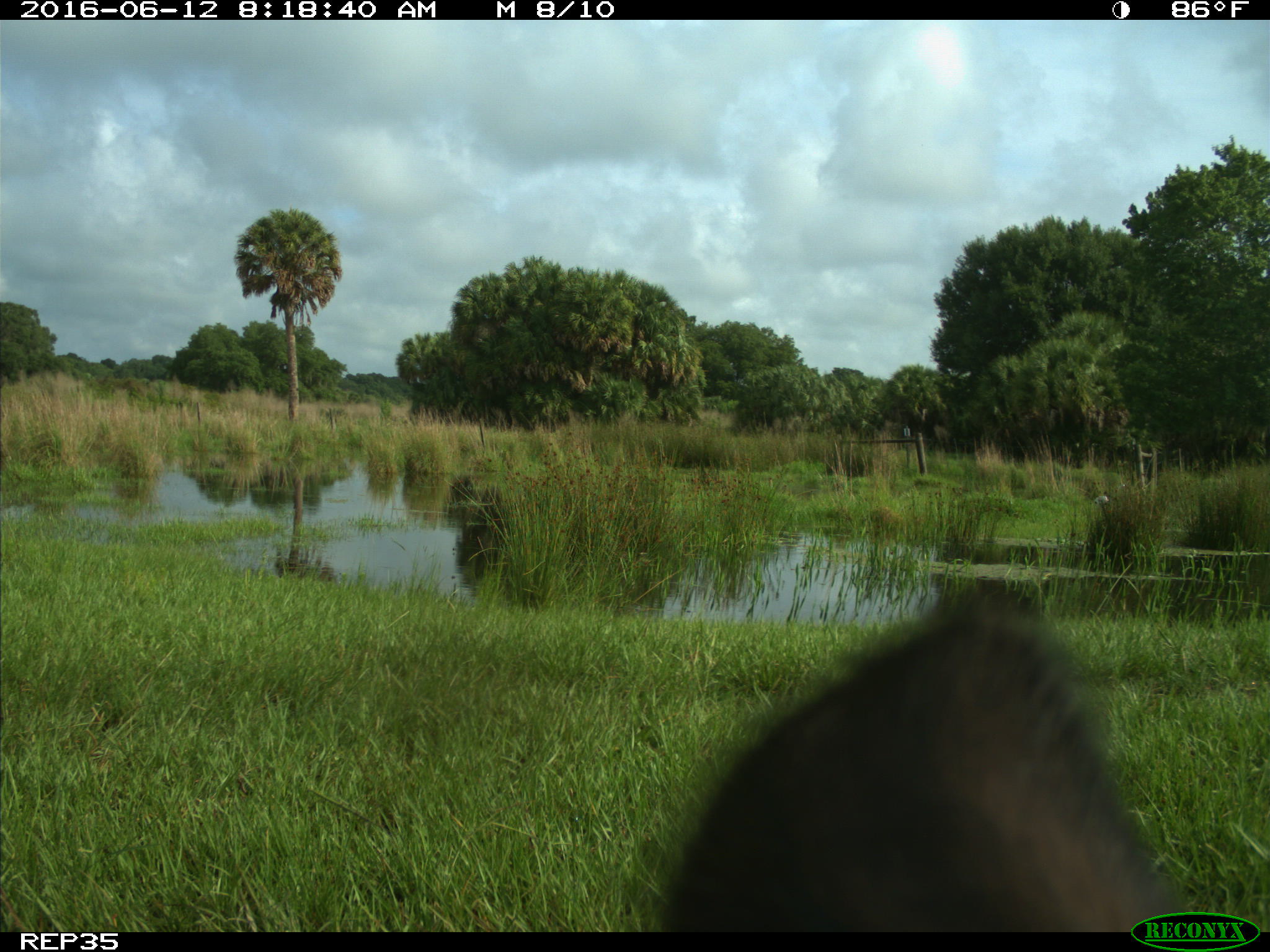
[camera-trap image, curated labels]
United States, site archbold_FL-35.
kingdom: Animalia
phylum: Chordata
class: Mammalia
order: Artiodactyla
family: Bovidae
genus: Bos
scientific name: Bos taurus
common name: domestic cow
Bos taurus (domestic cow).